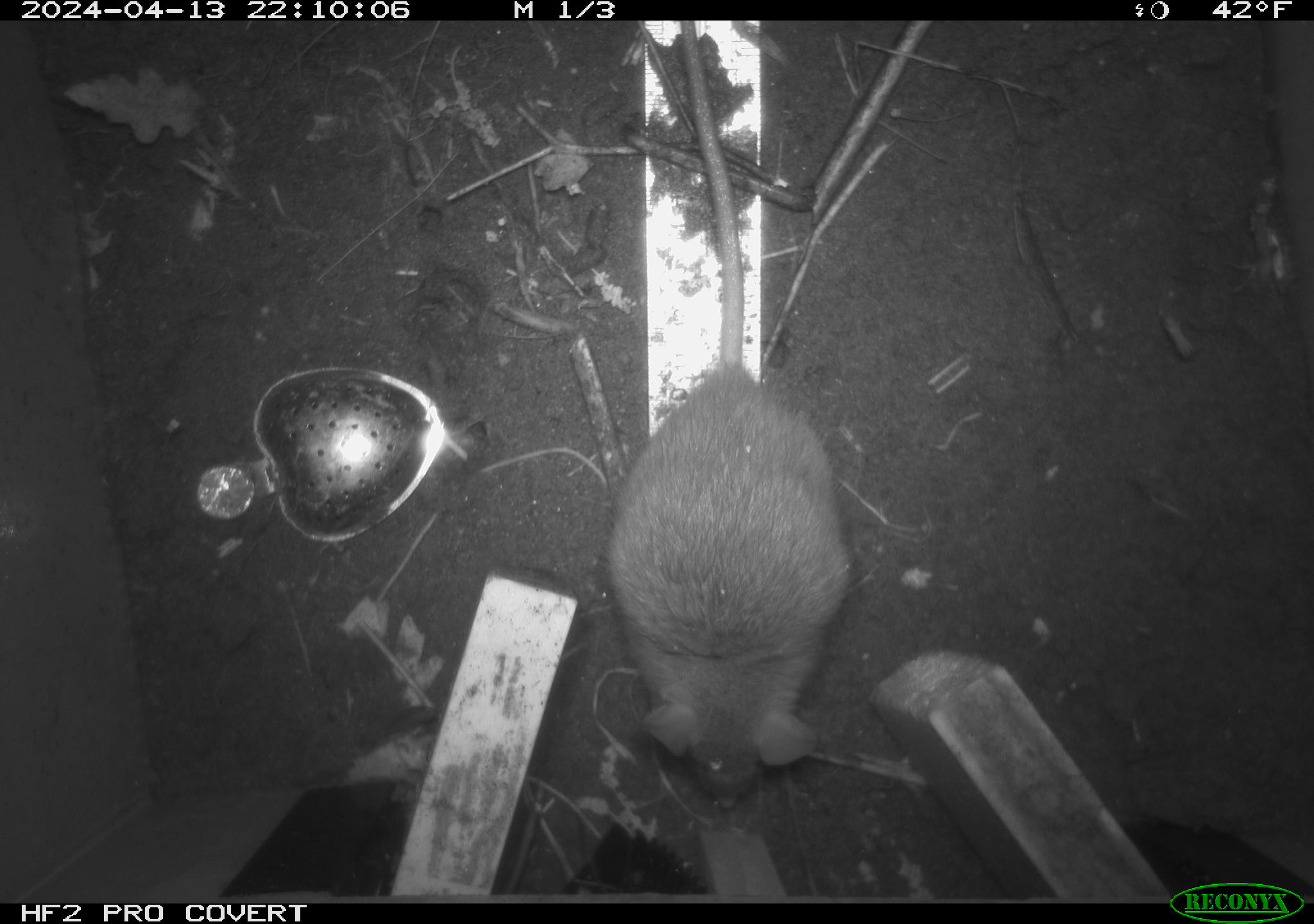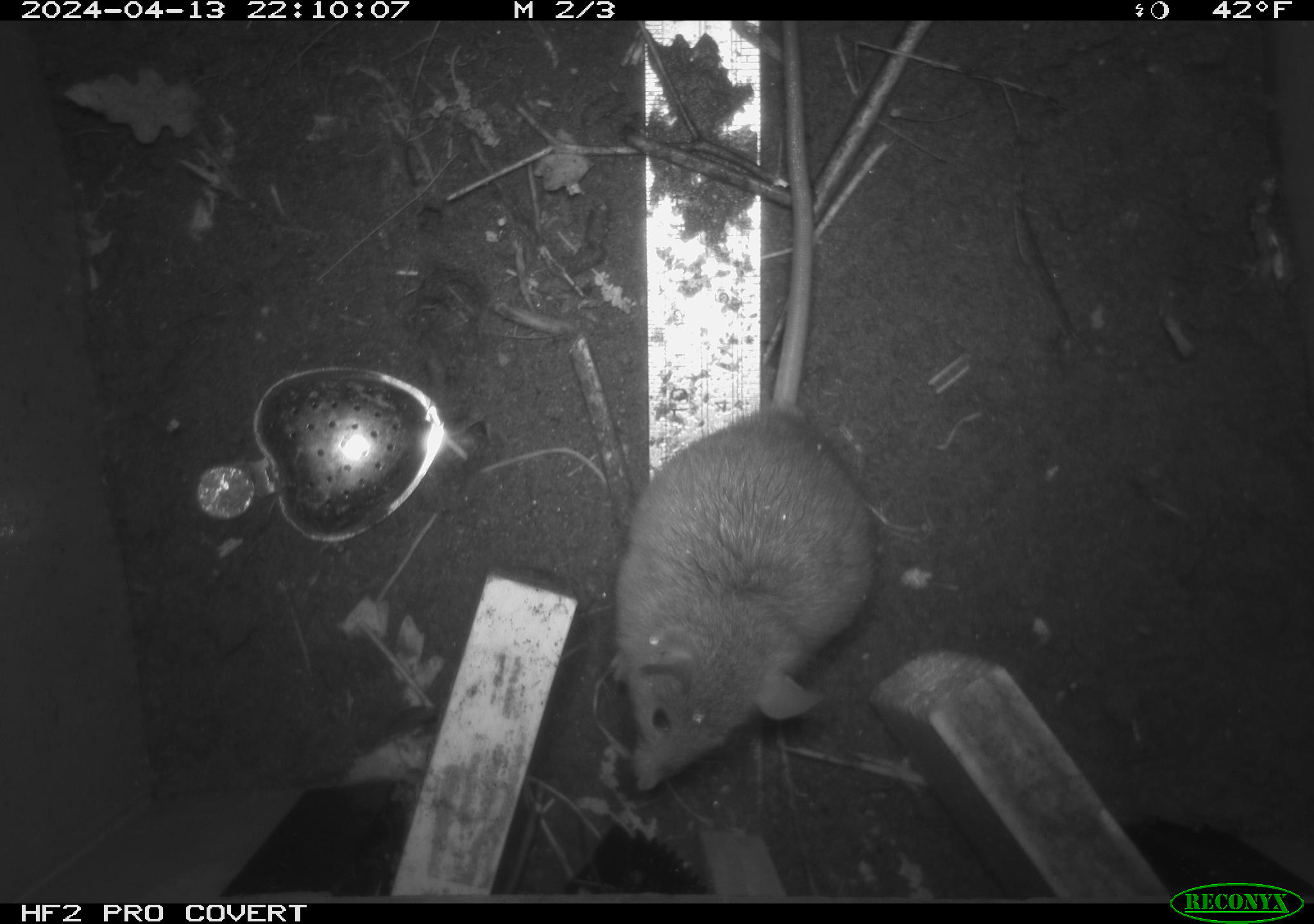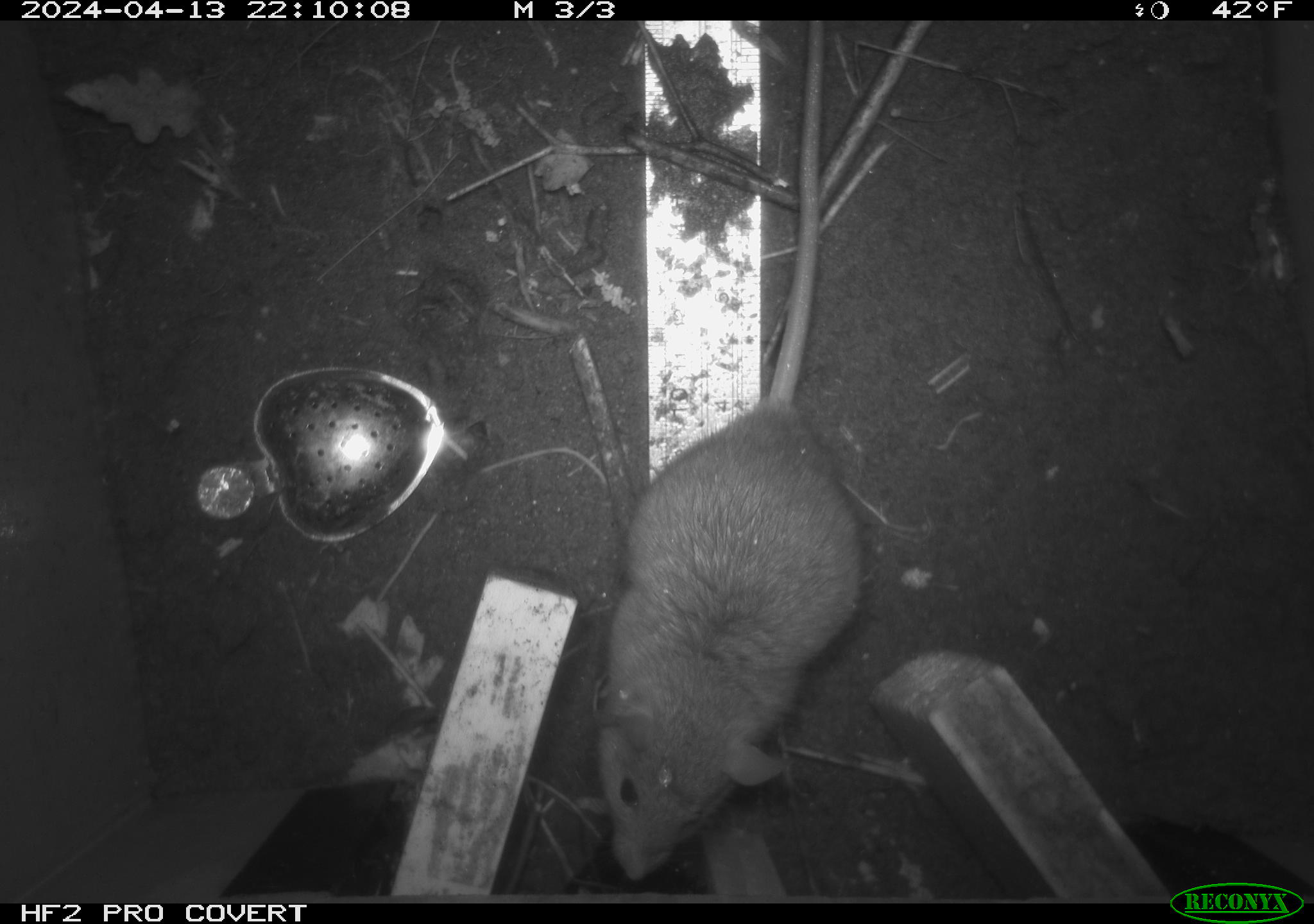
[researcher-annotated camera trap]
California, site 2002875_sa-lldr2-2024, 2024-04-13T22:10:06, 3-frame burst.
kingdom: Animalia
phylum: Chordata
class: Mammalia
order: Rodentia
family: Muridae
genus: Rattus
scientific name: Rattus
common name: rat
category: rattus species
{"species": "rattus species (rat) (Rattus)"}